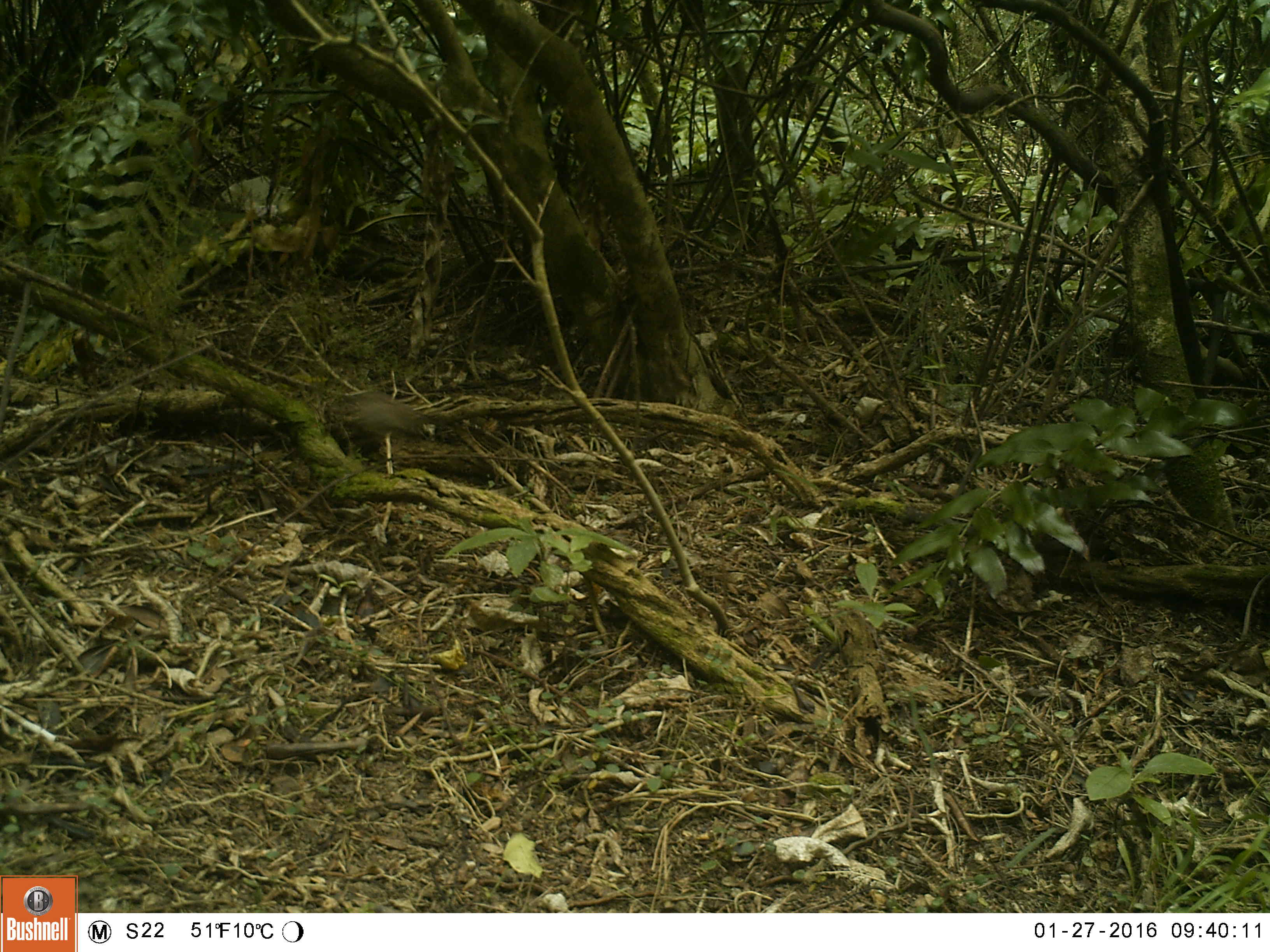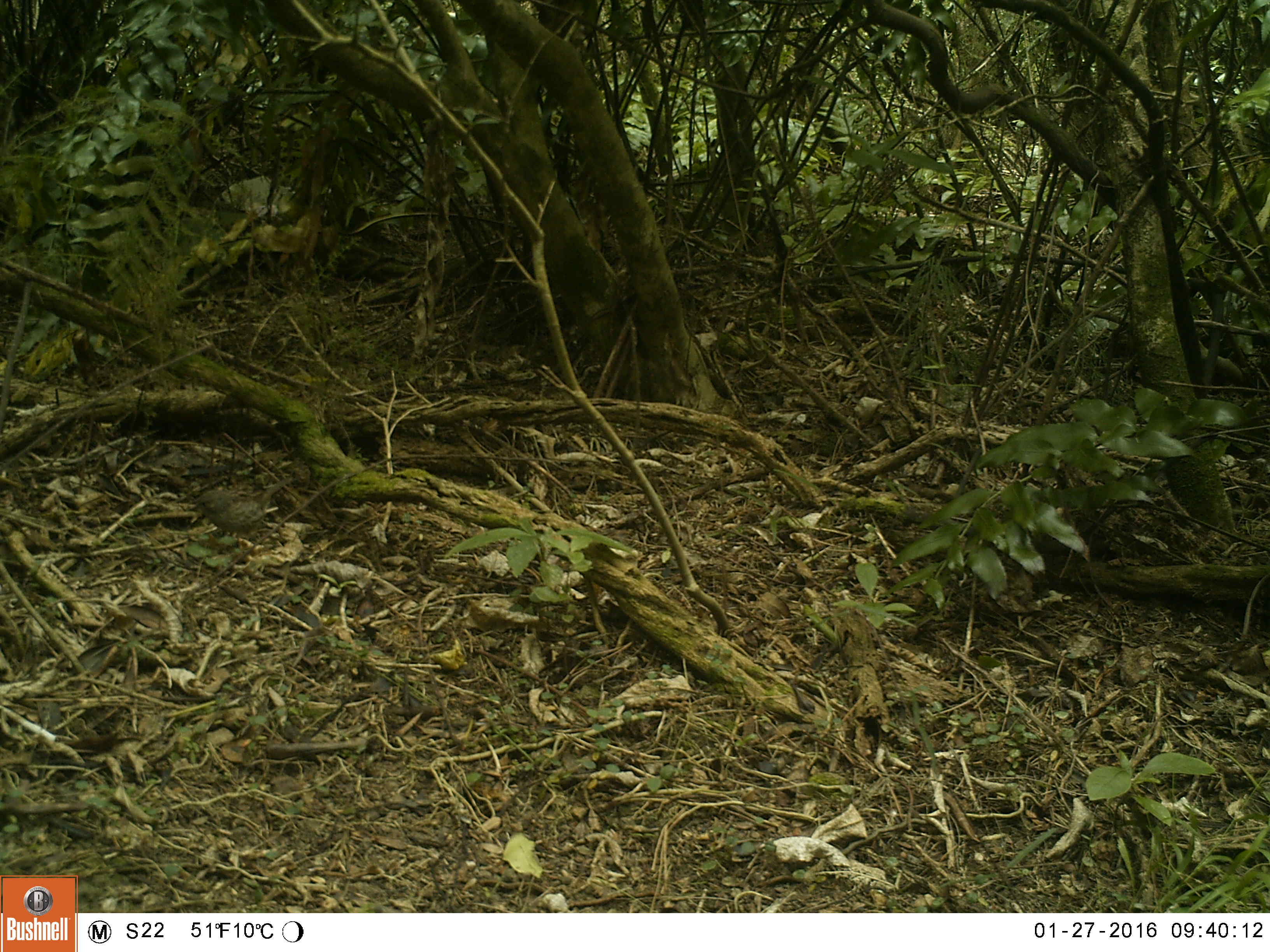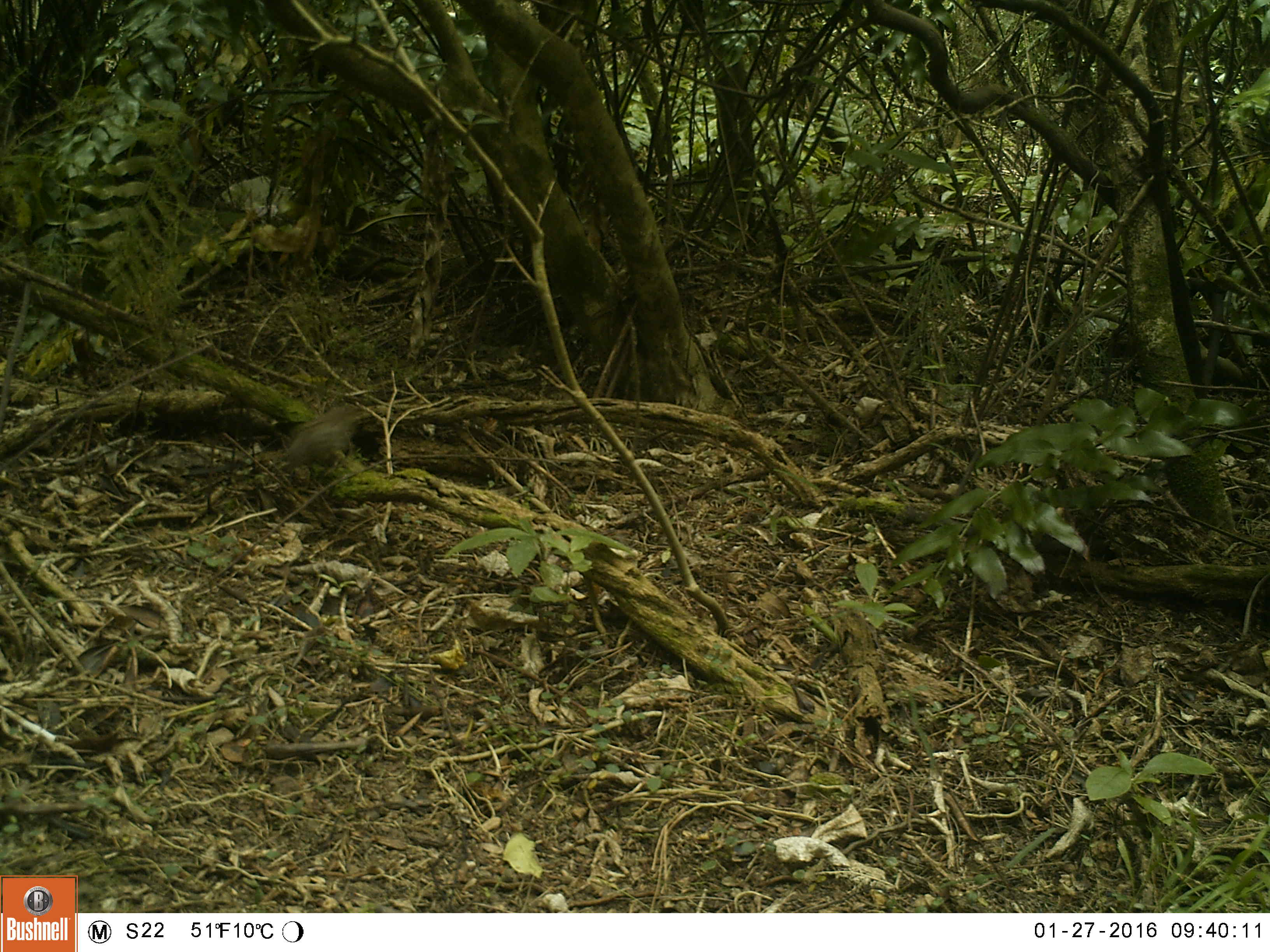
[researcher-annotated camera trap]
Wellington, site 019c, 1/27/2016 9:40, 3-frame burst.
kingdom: Animalia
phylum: Chordata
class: Aves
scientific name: Aves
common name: bird